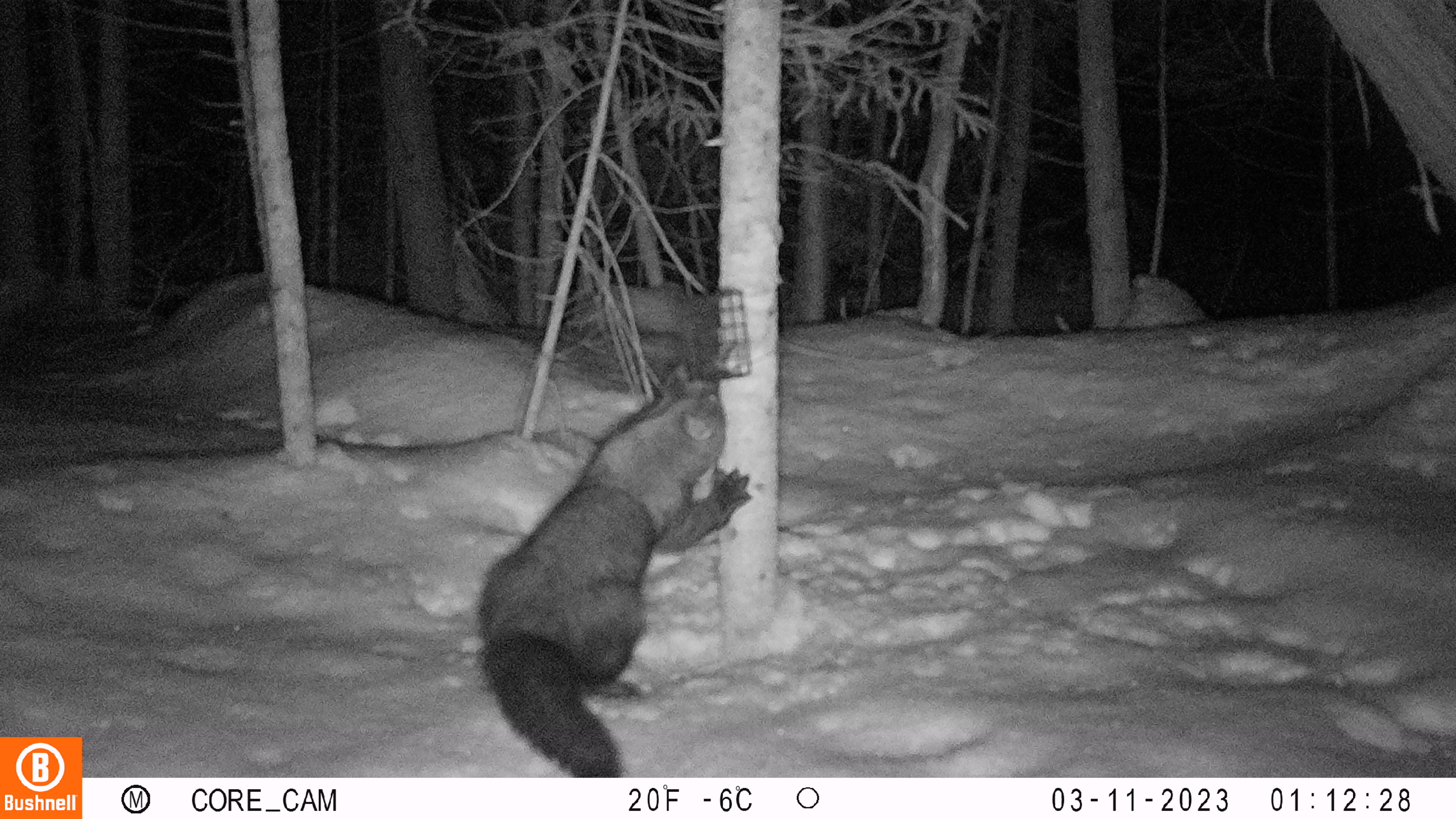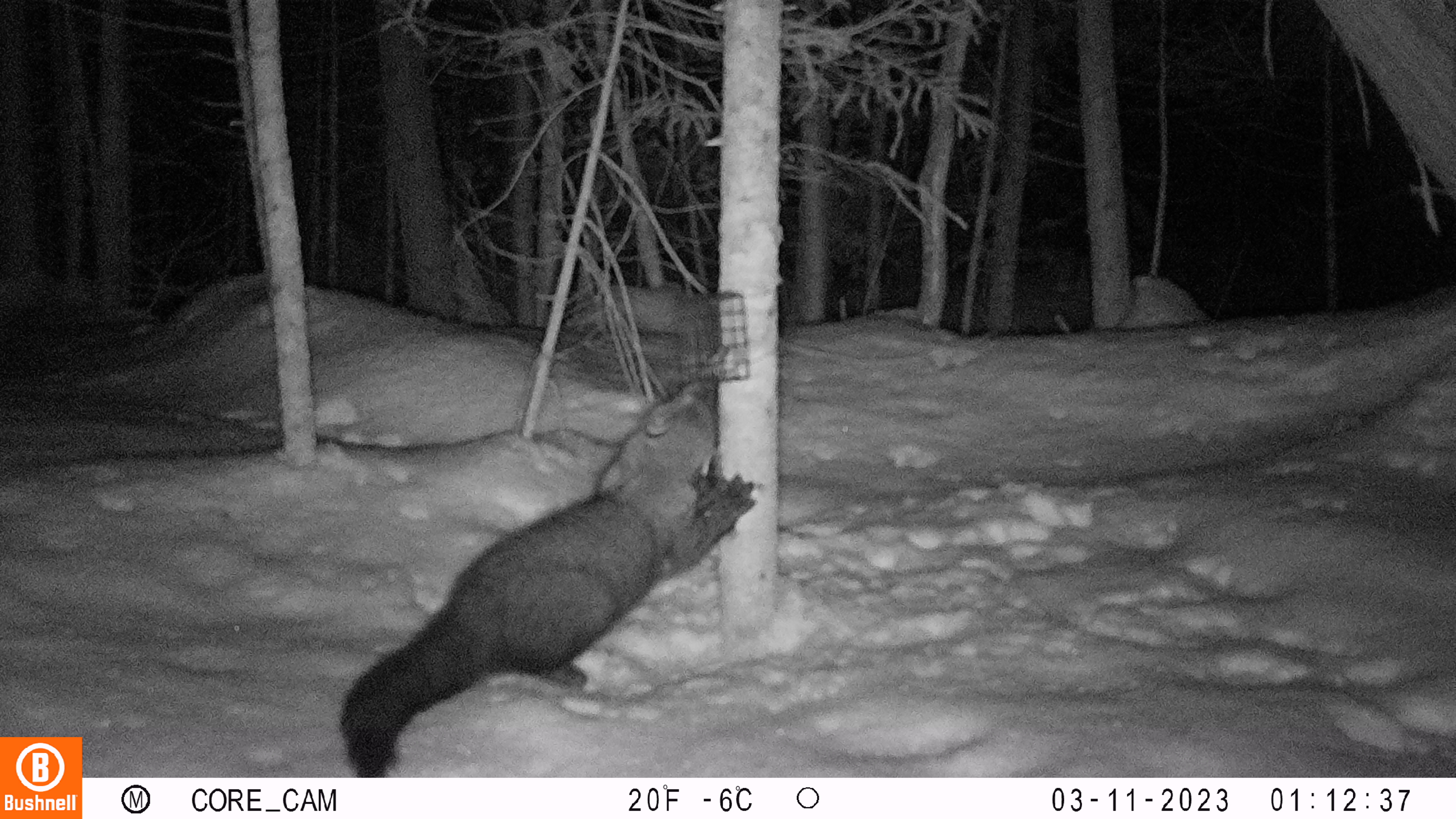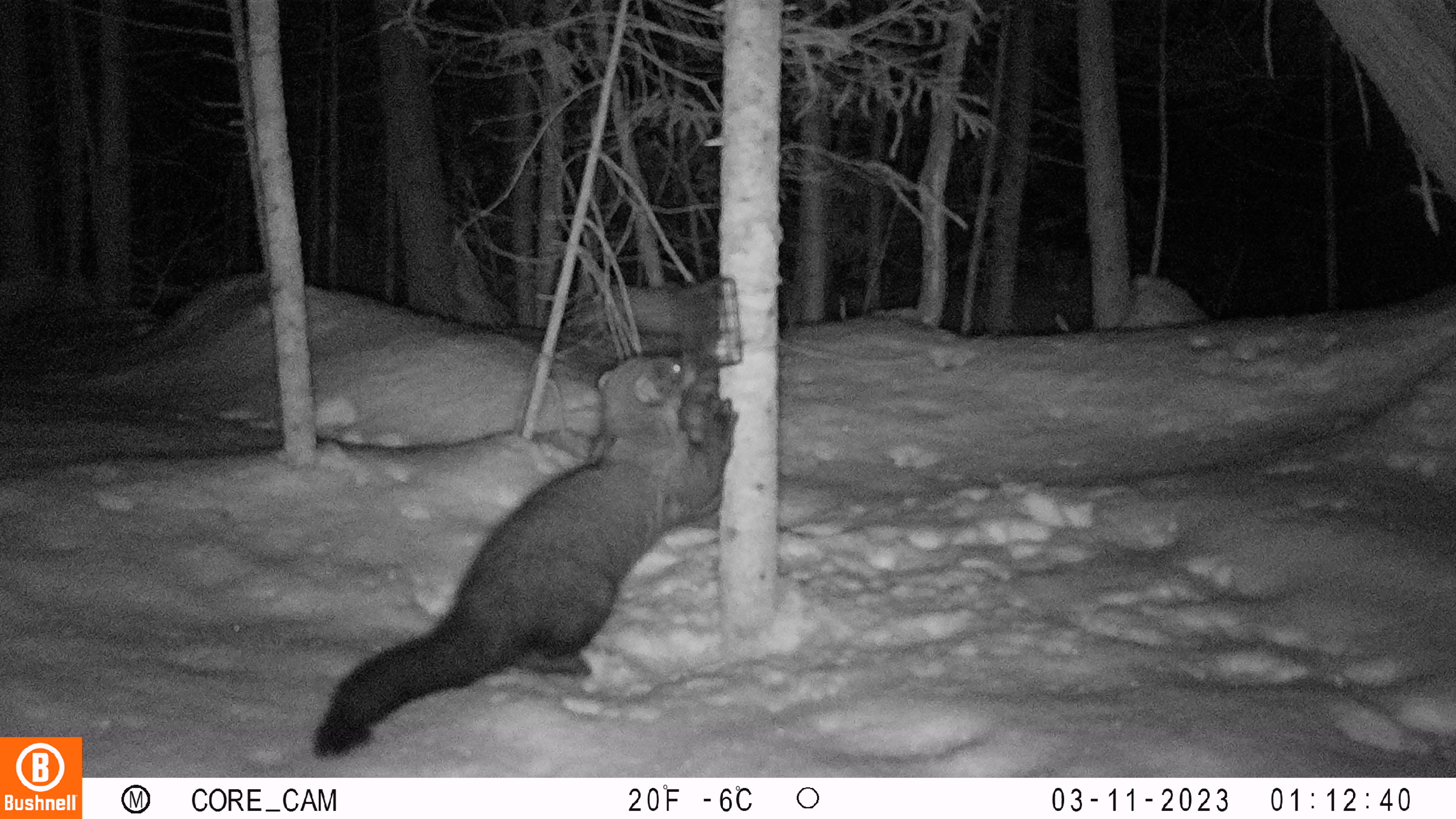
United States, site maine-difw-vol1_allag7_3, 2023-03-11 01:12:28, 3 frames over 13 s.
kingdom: Animalia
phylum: Chordata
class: Mammalia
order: Carnivora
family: Mustelidae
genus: Pekania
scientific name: Pekania pennanti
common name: fisher